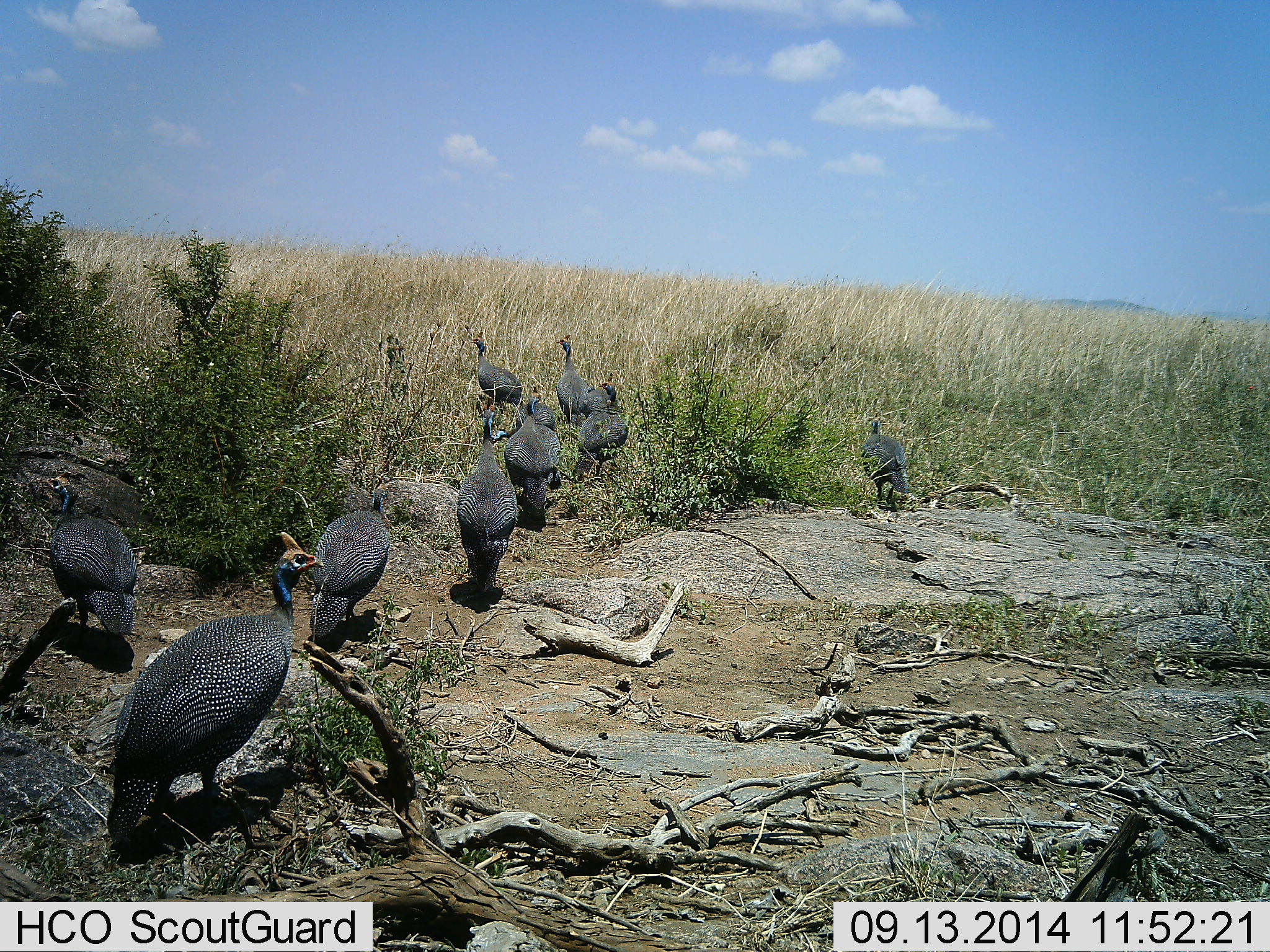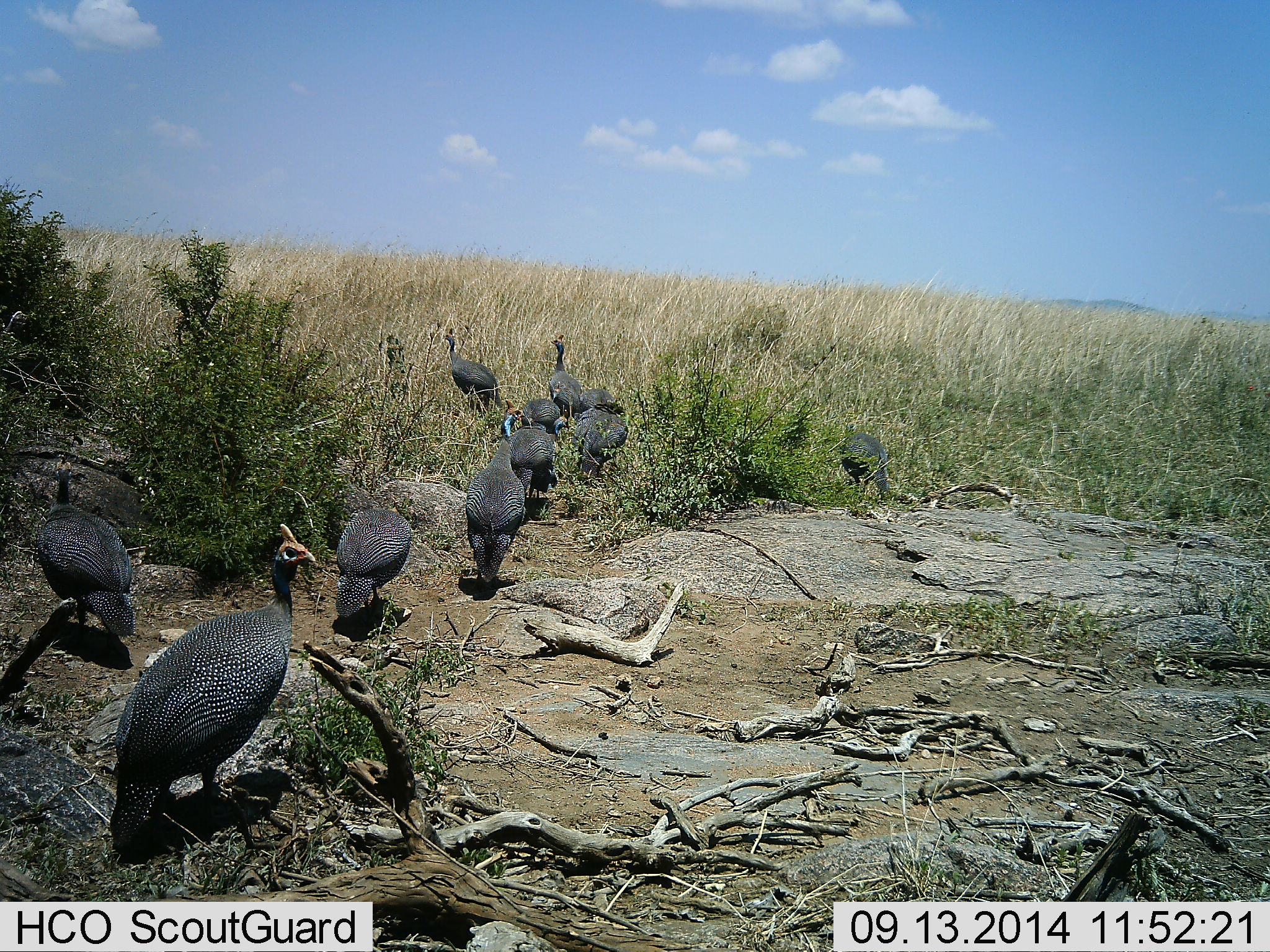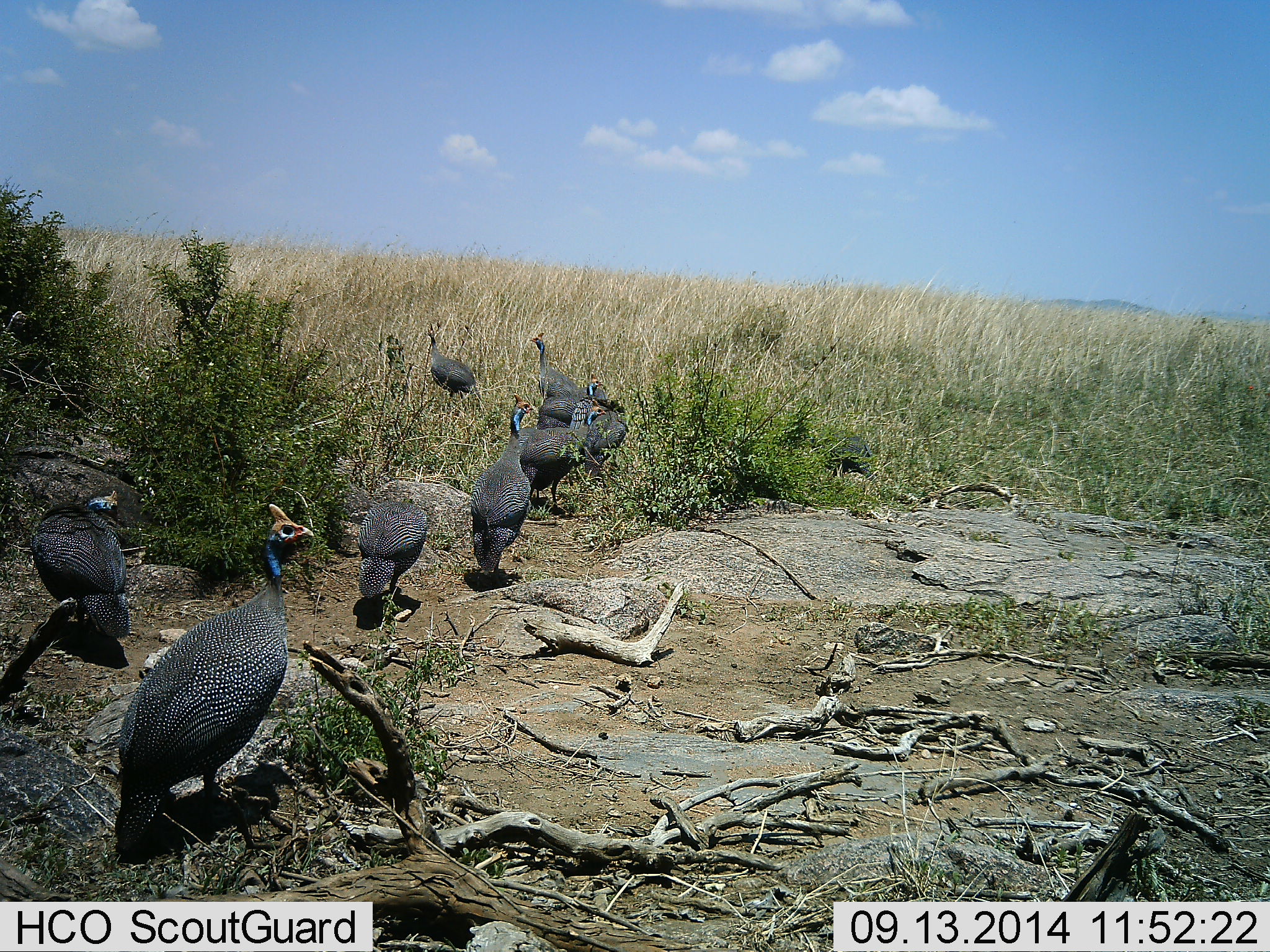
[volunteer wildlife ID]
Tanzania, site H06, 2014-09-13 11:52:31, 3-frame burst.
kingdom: Animalia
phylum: Chordata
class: Aves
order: Galliformes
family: Numididae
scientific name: Numididae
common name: guinea fowl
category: guineafowl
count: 10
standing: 60%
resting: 0%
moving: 90%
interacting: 0%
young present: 0%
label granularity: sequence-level